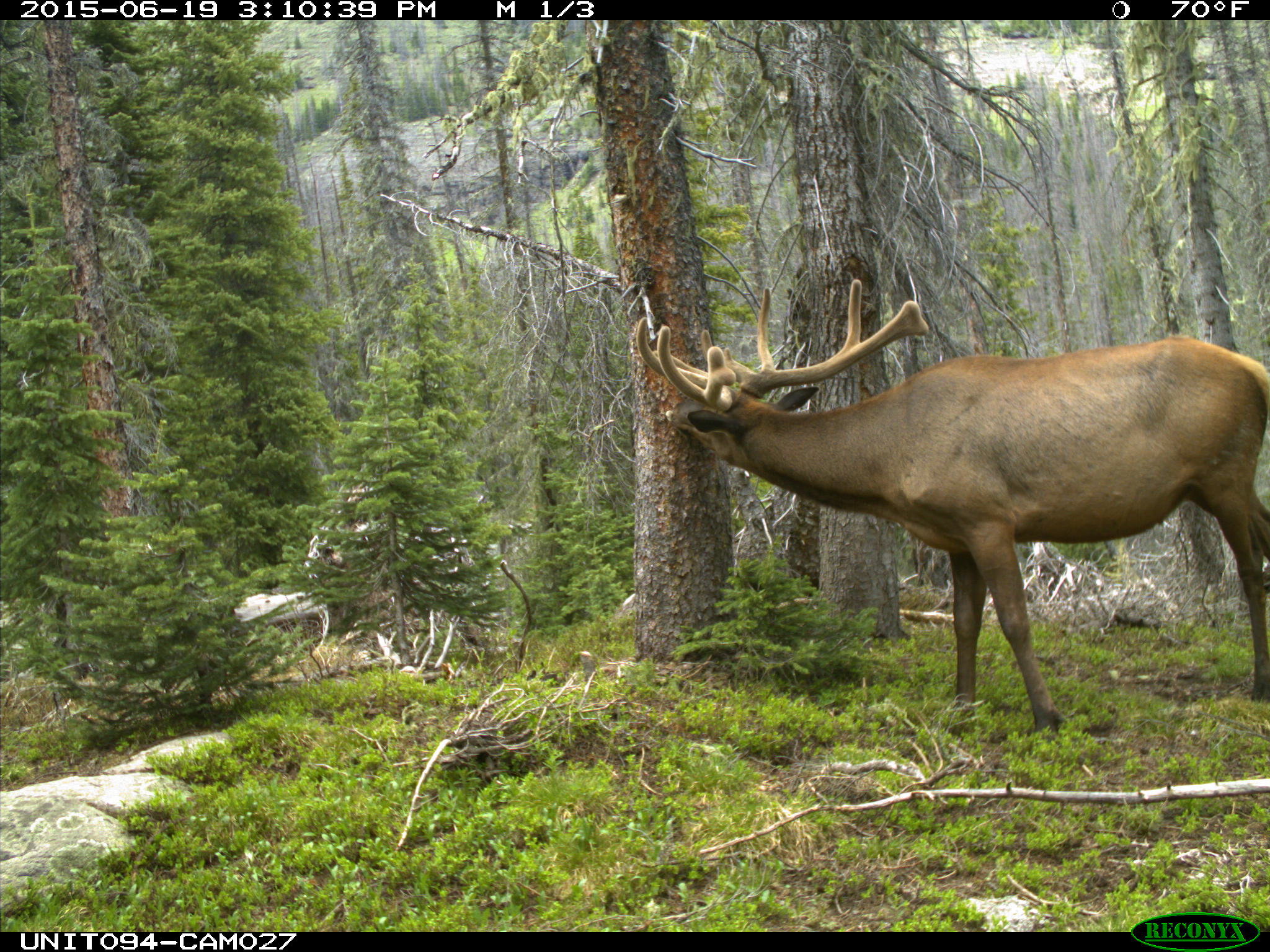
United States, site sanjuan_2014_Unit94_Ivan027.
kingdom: Animalia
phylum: Chordata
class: Mammalia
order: Artiodactyla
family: Cervidae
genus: Cervus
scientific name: Cervus elaphus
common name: red deer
Cervus elaphus (red deer).